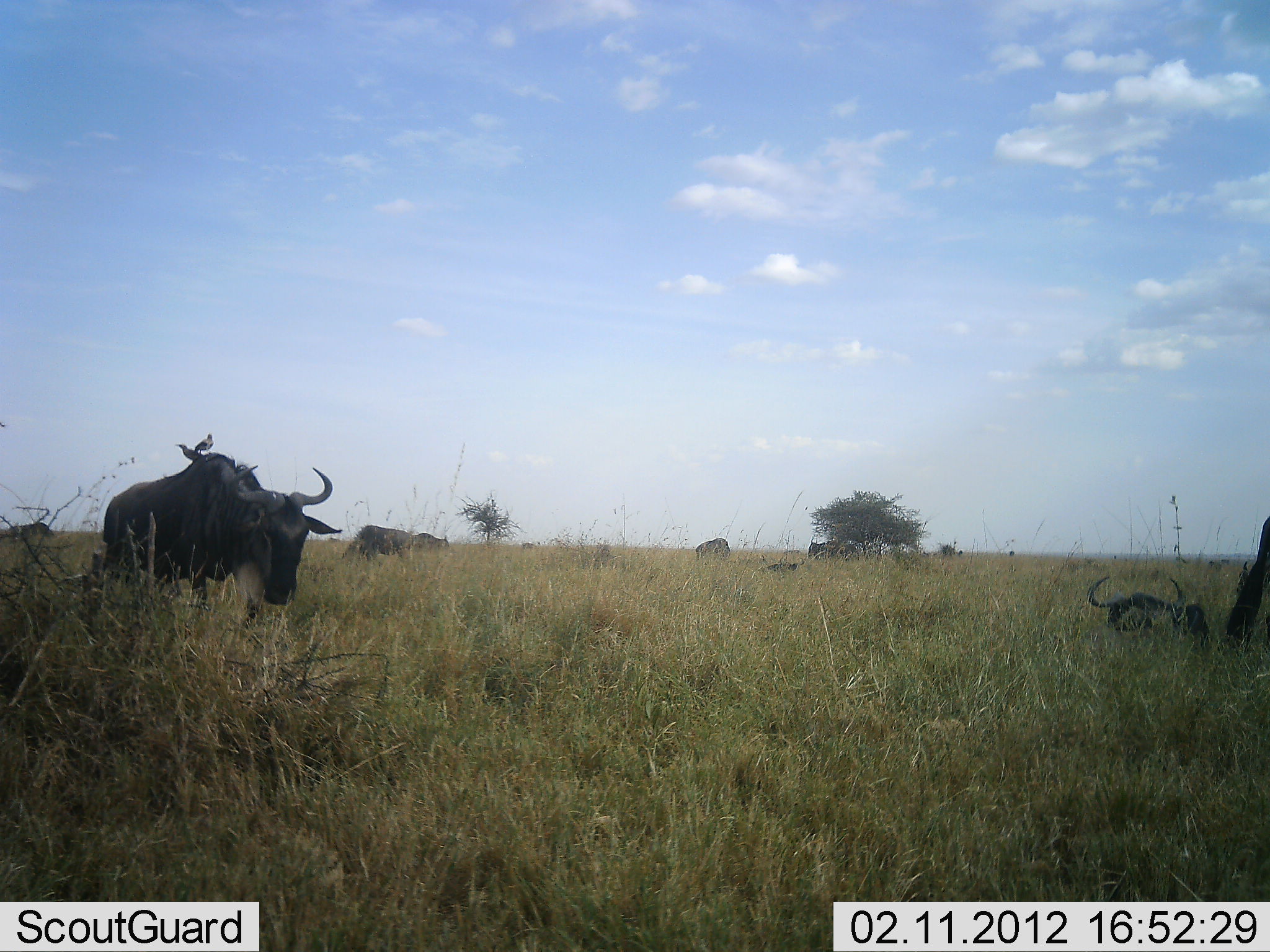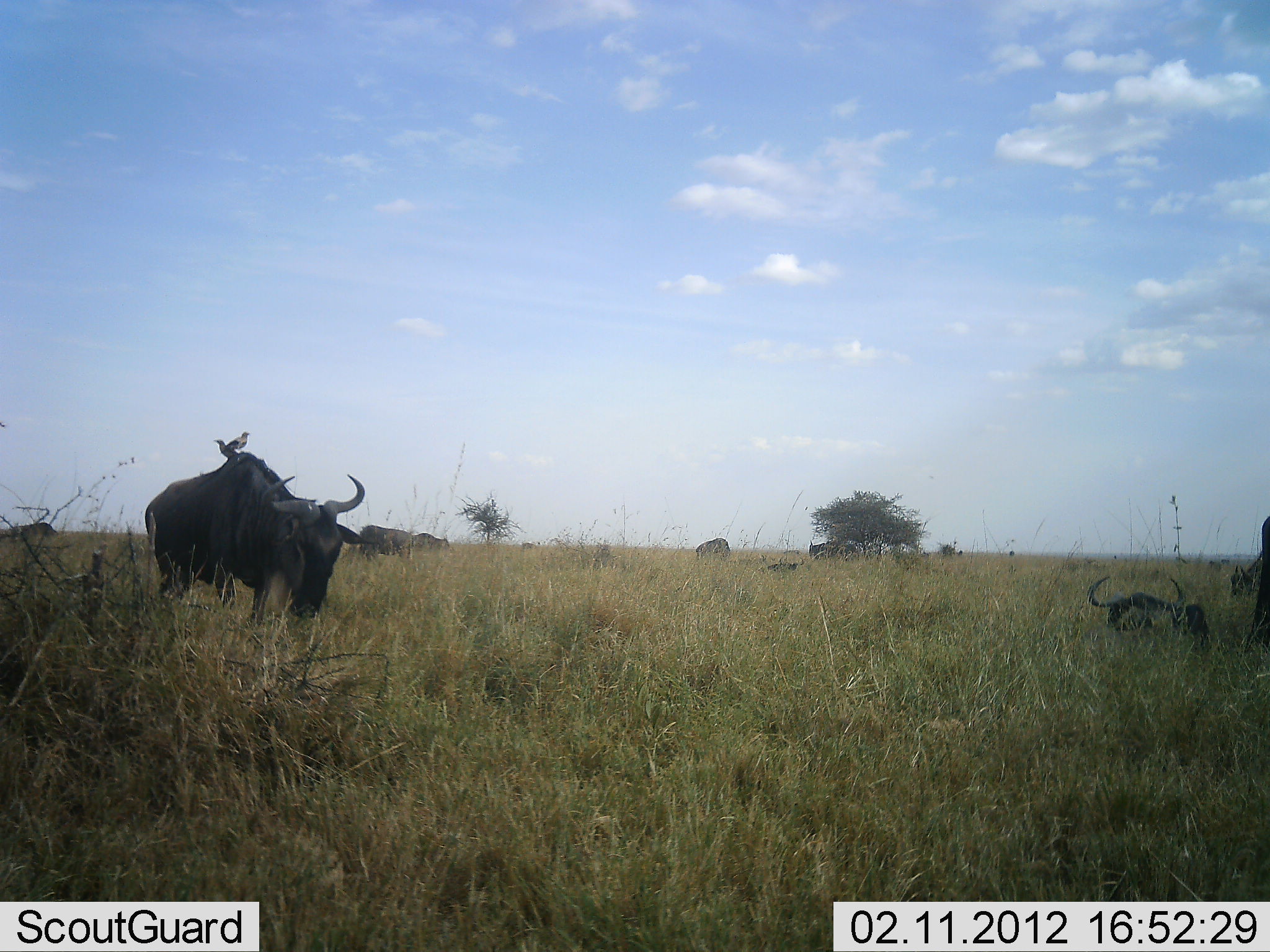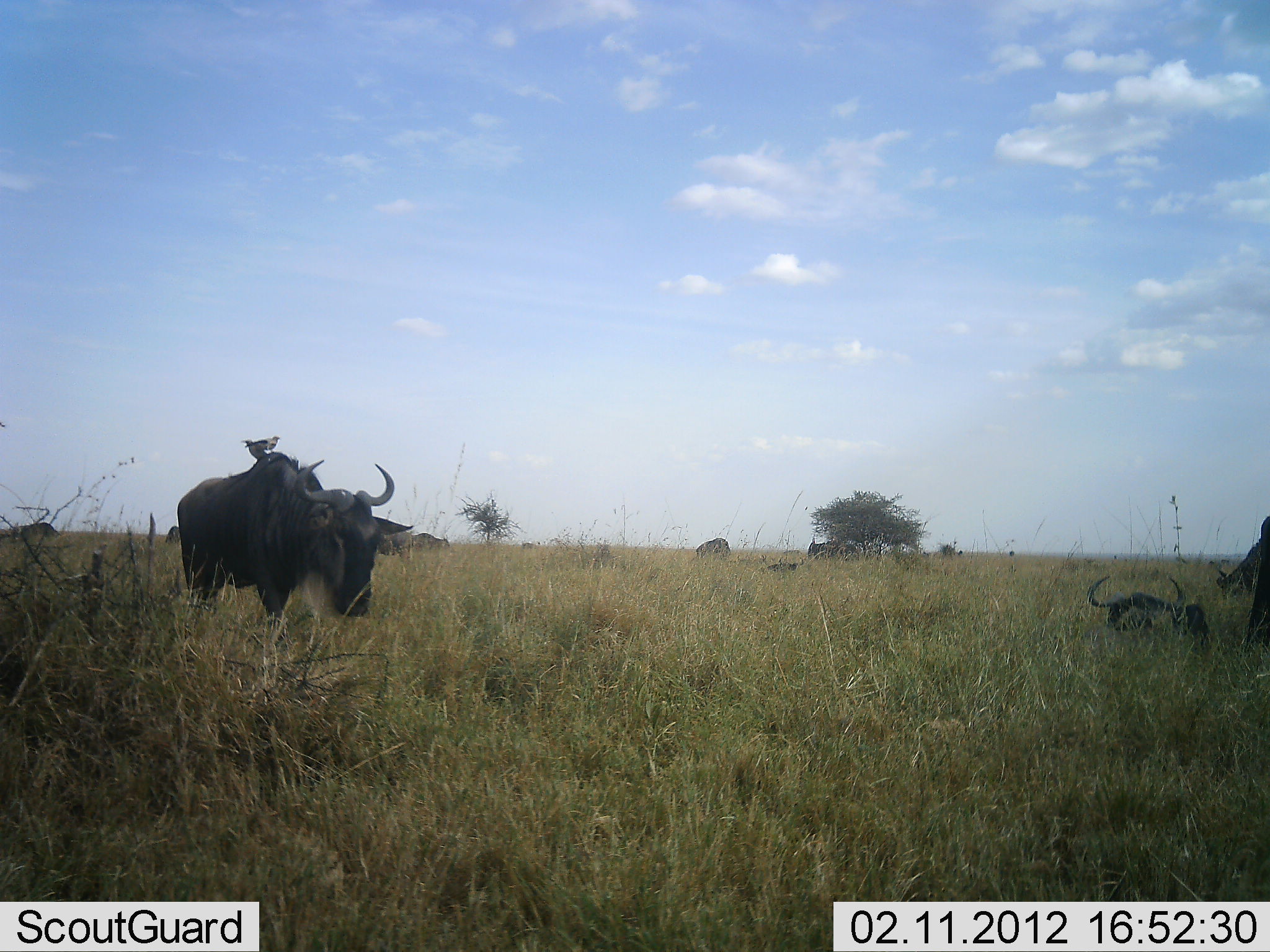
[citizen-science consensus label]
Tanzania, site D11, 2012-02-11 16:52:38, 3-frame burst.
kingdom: Animalia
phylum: Chordata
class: Mammalia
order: Artiodactyla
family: Bovidae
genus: Connochaetes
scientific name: Connochaetes taurinus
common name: blue wildebeest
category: wildebeest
Wildebeest (blue wildebeest) (Connochaetes taurinus), count 6. Behavior (volunteer vote fractions): standing 58%, resting 79%, moving 58%, interacting 0%. Young present (vote fraction): 0%. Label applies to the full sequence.